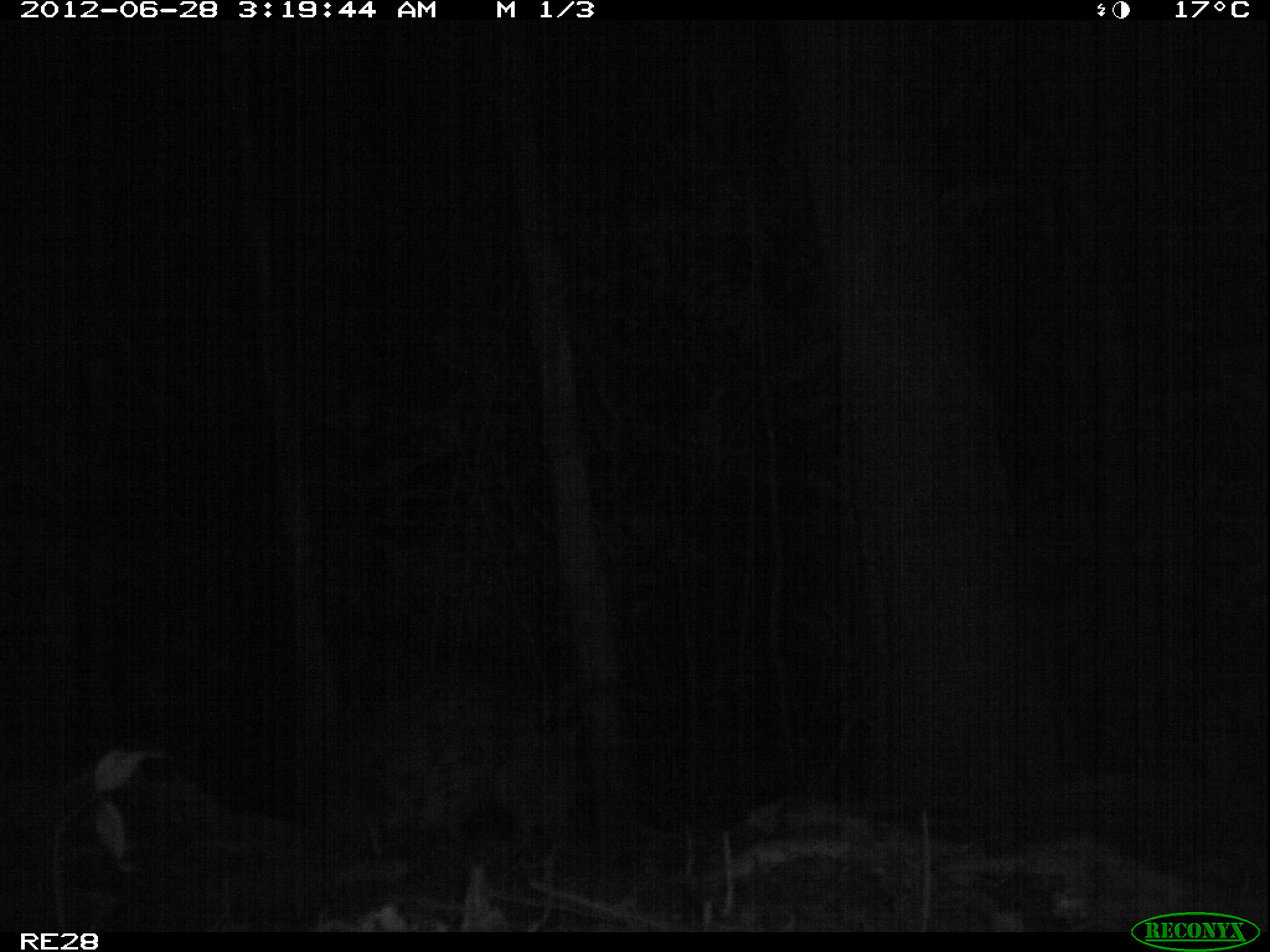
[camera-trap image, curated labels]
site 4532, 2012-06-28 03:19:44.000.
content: unidentified animal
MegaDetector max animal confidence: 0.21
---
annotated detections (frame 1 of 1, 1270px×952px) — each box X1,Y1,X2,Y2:
unknown: 375,661,650,842